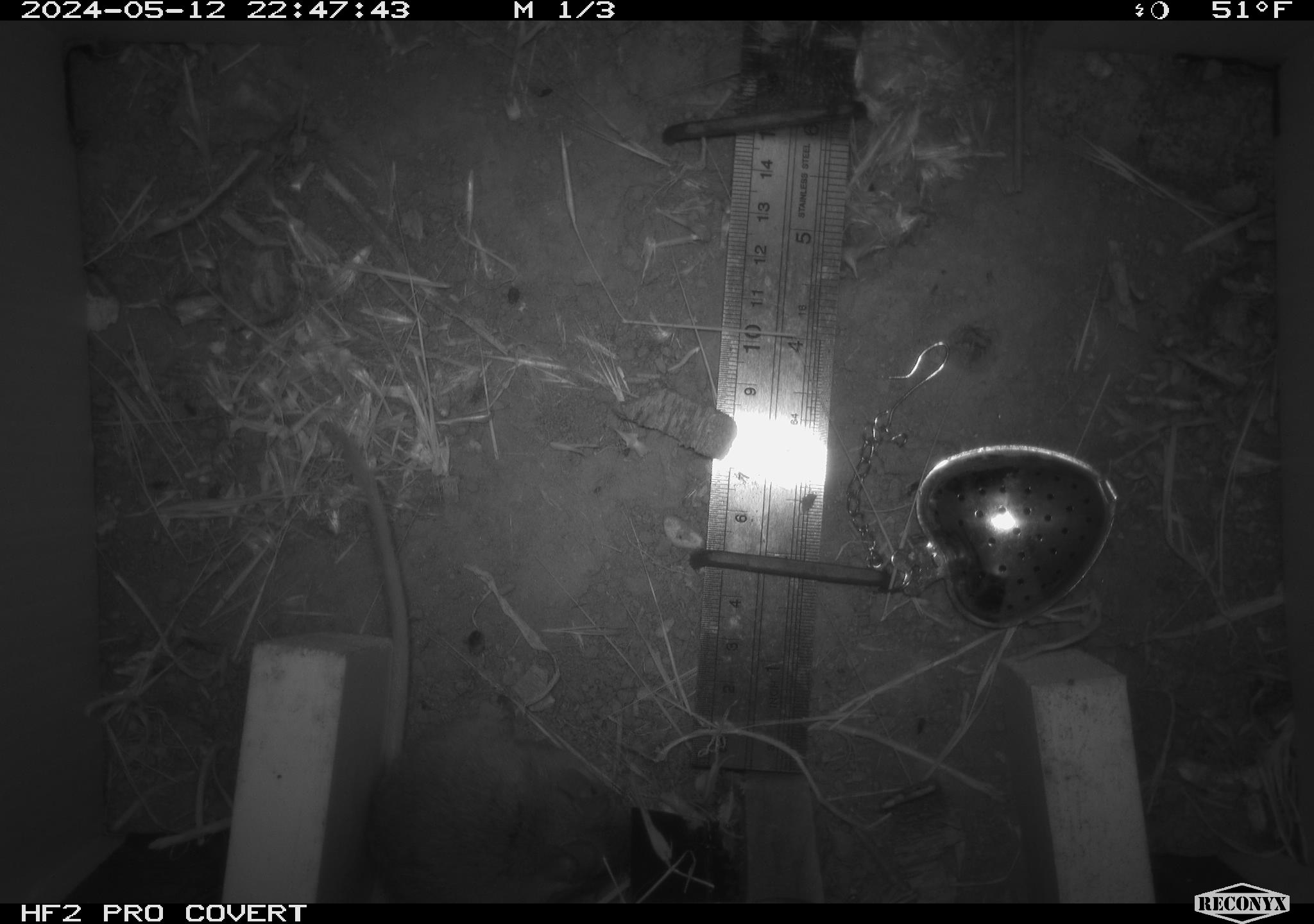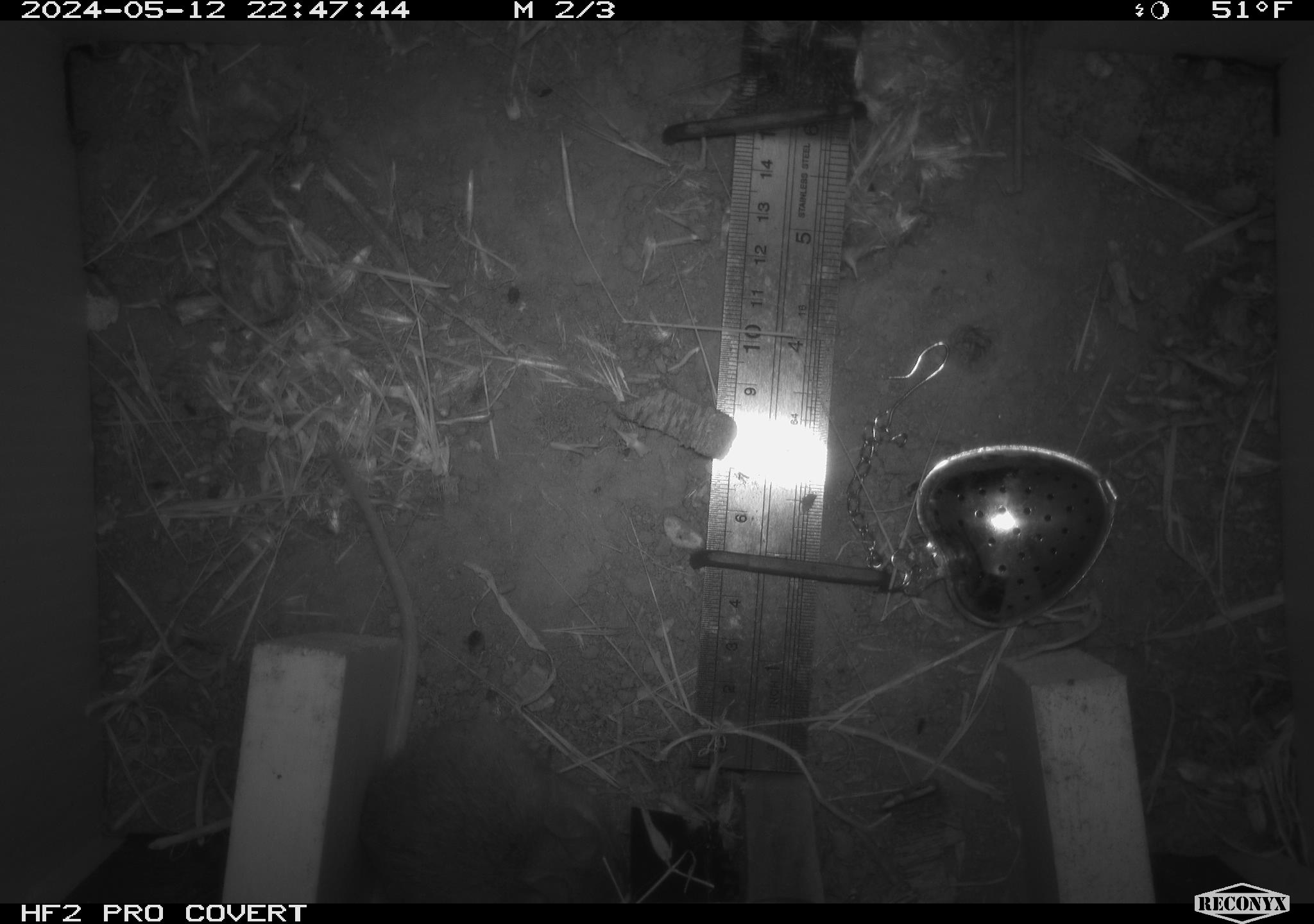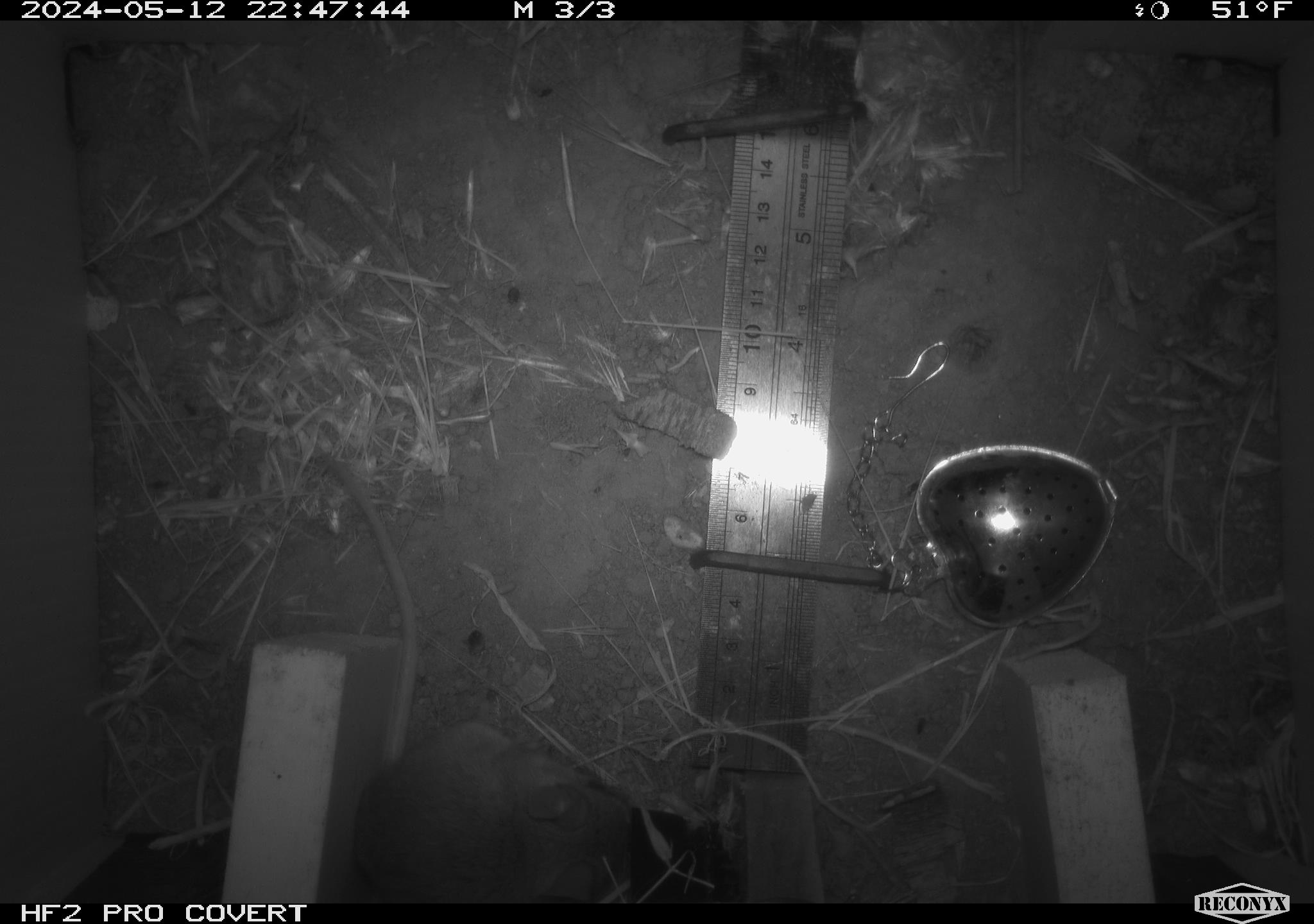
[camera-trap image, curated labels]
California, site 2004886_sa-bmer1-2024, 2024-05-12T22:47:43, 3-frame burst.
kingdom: Animalia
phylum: Chordata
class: Mammalia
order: Rodentia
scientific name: Rodentia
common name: mouse species